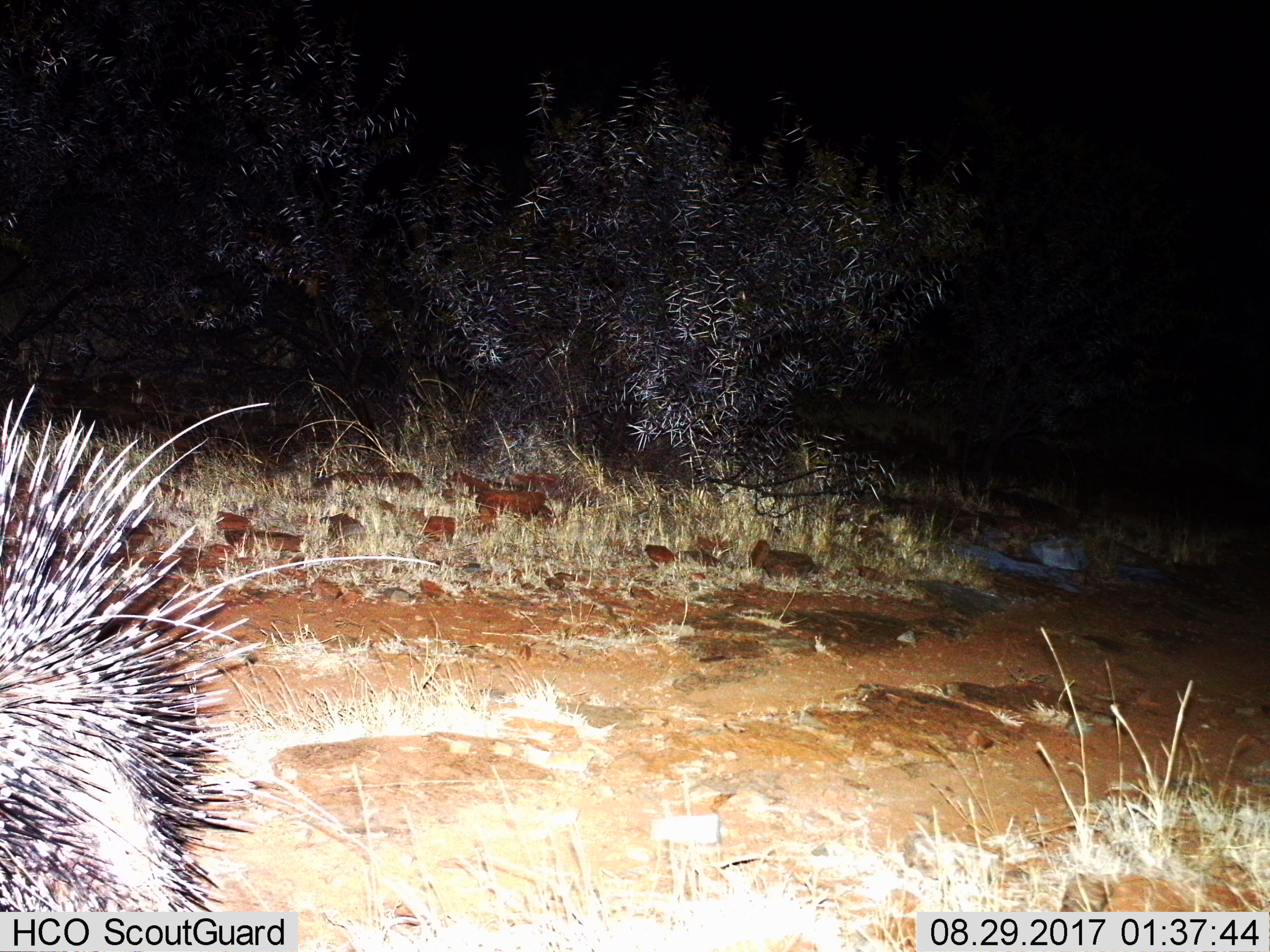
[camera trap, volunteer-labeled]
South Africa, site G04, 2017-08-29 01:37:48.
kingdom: Animalia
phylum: Chordata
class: Mammalia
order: Rodentia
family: Hystricidae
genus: Hystrix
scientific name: Hystrix africaeaustralis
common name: cape porcupine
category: porcupine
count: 1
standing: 33%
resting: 0%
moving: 78%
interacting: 0%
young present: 0%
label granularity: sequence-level